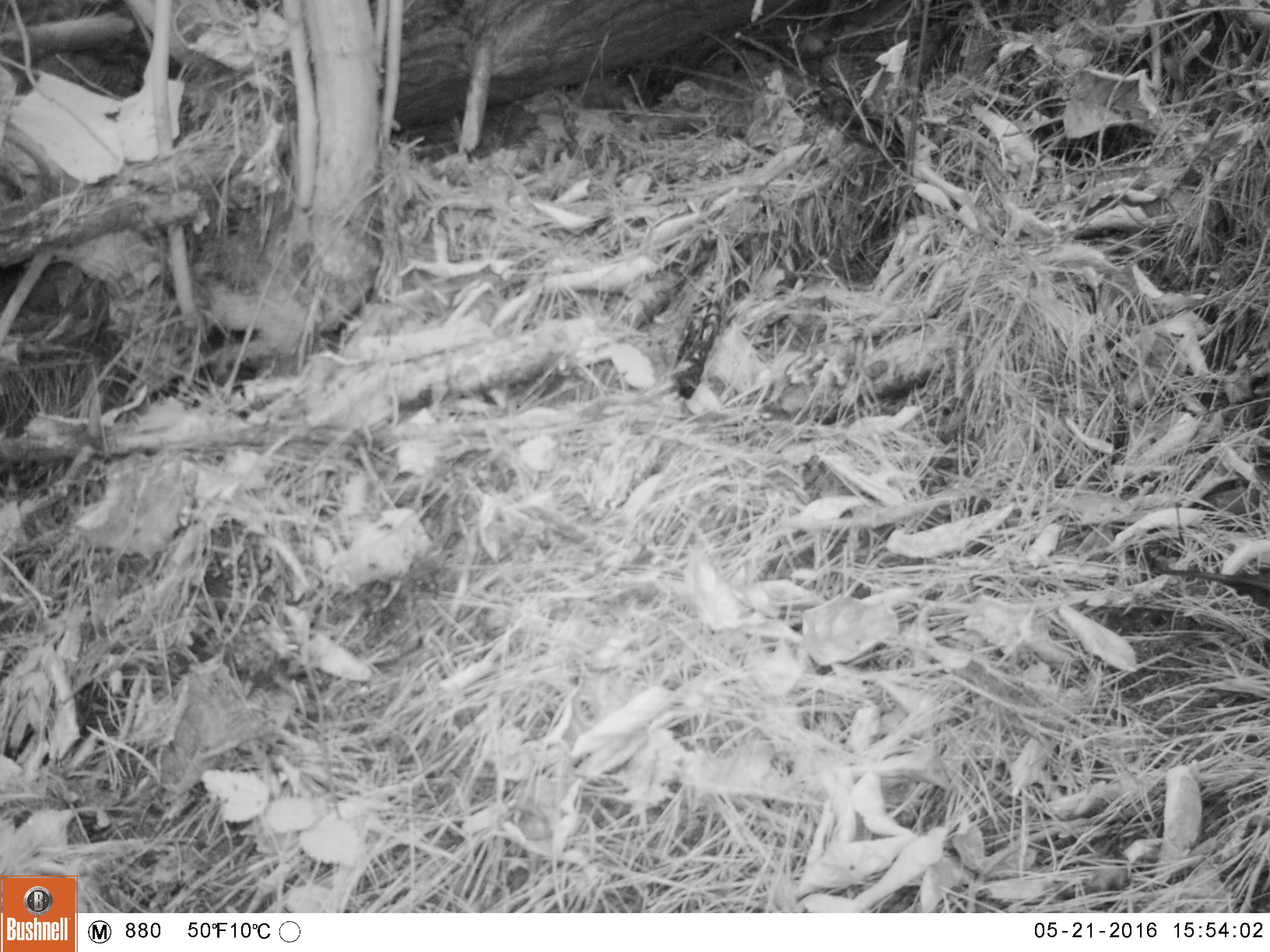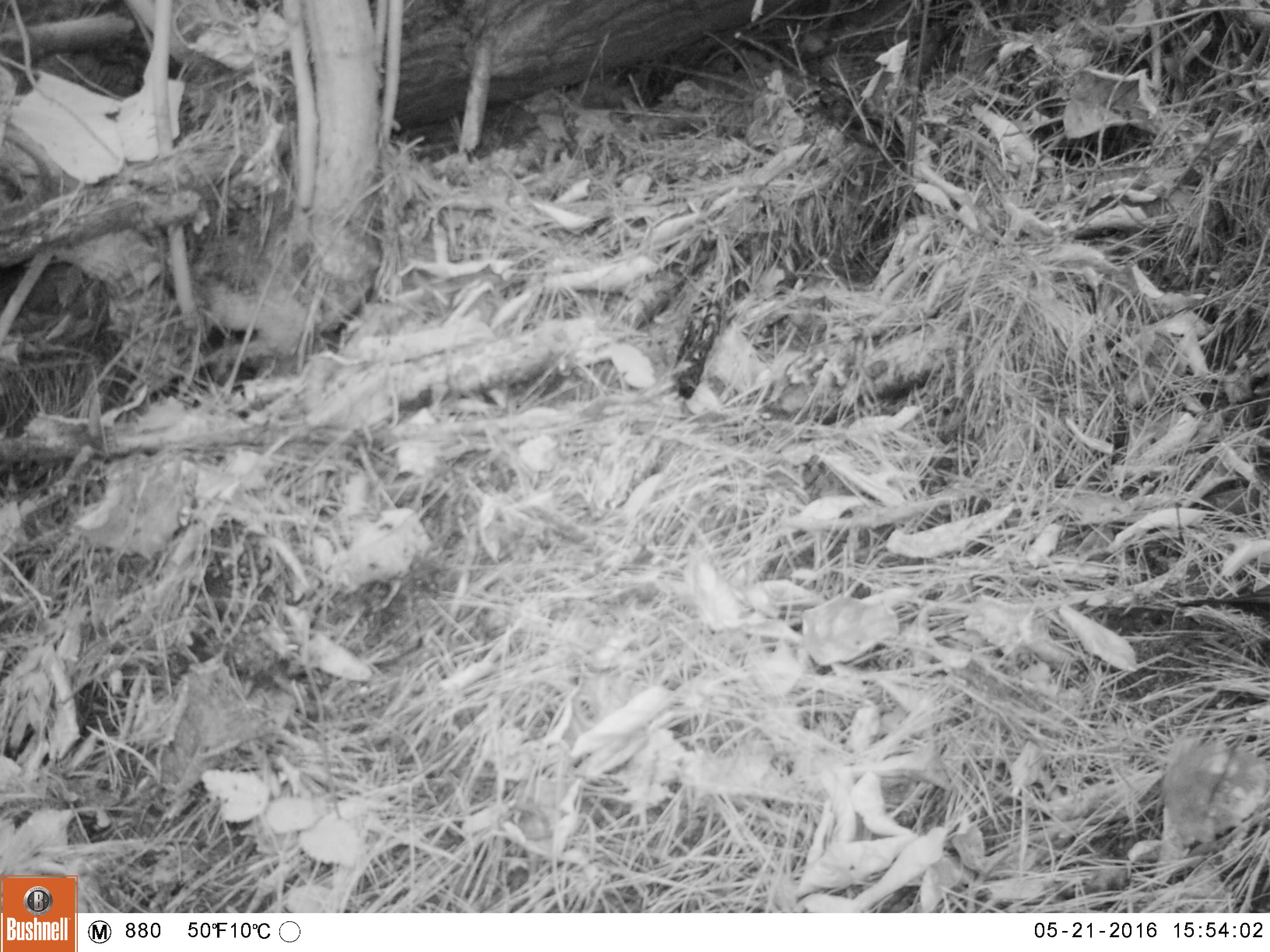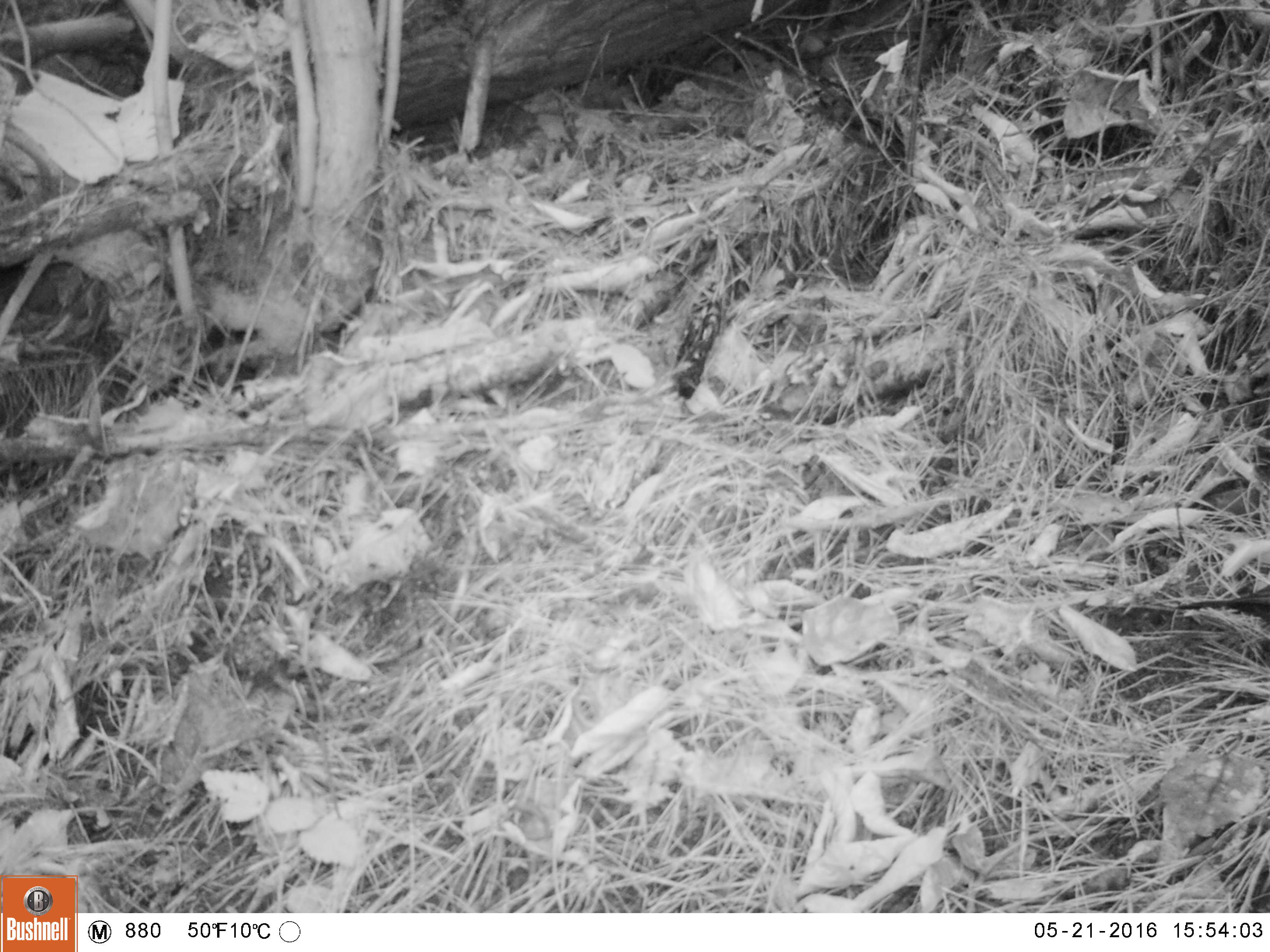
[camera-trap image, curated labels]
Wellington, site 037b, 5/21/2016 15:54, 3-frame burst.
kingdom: Animalia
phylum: Chordata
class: Aves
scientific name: Aves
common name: bird